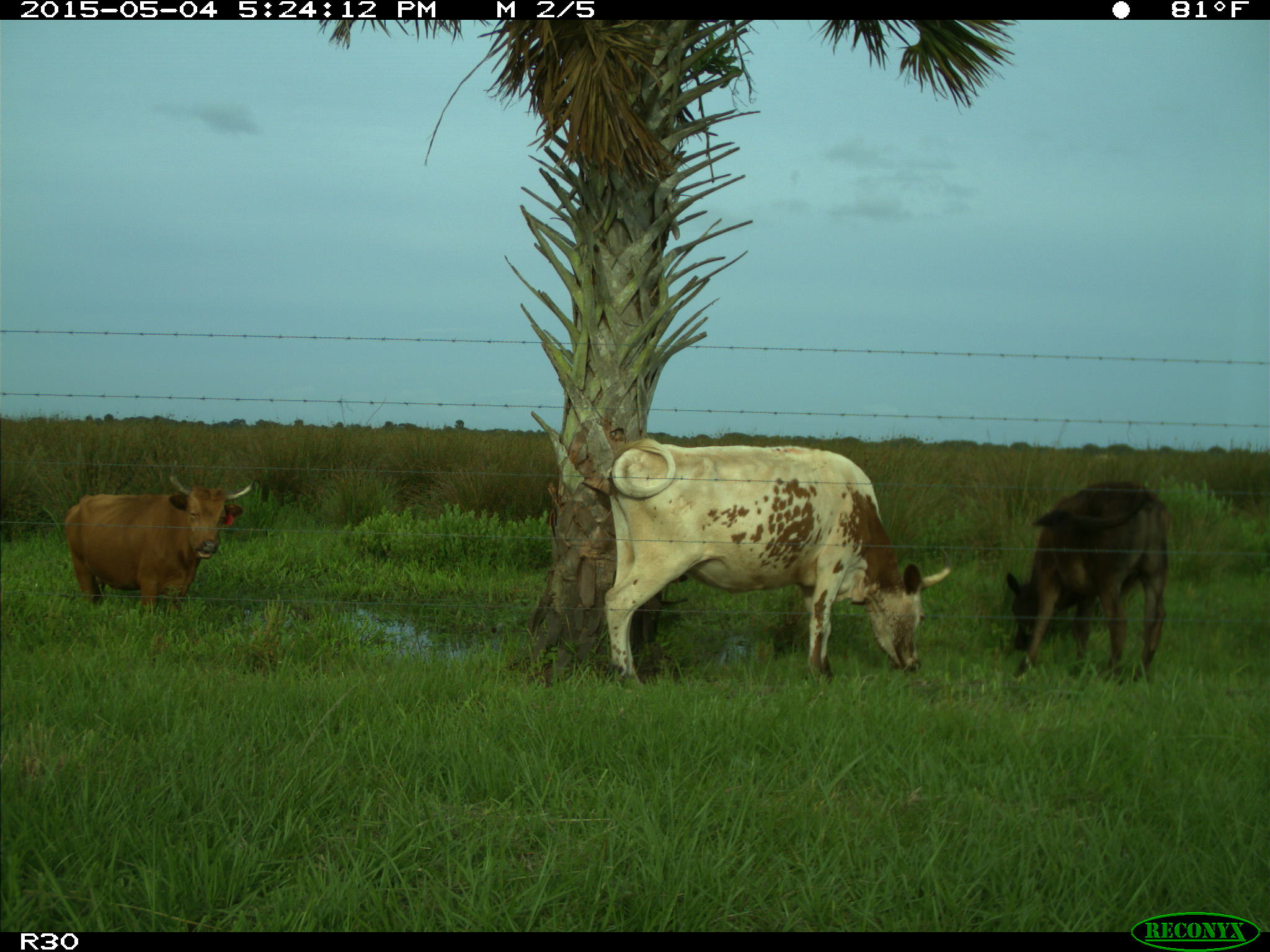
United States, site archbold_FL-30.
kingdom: Animalia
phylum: Chordata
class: Mammalia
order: Artiodactyla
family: Bovidae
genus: Bos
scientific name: Bos taurus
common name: domestic cow